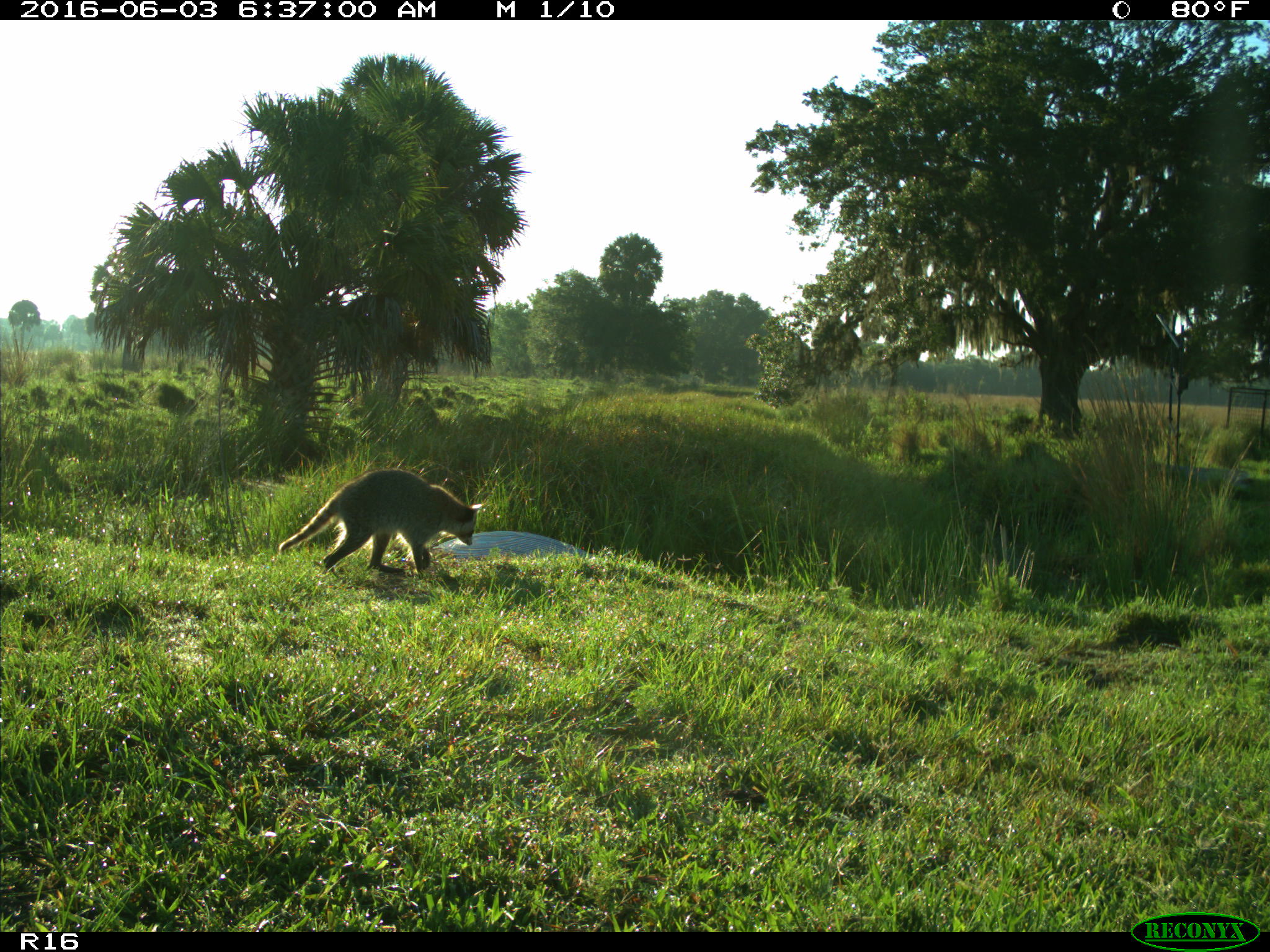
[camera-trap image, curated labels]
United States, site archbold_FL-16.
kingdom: Animalia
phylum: Chordata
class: Mammalia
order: Carnivora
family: Procyonidae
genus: Procyon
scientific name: Procyon lotor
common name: common raccoon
Procyon lotor (common raccoon).